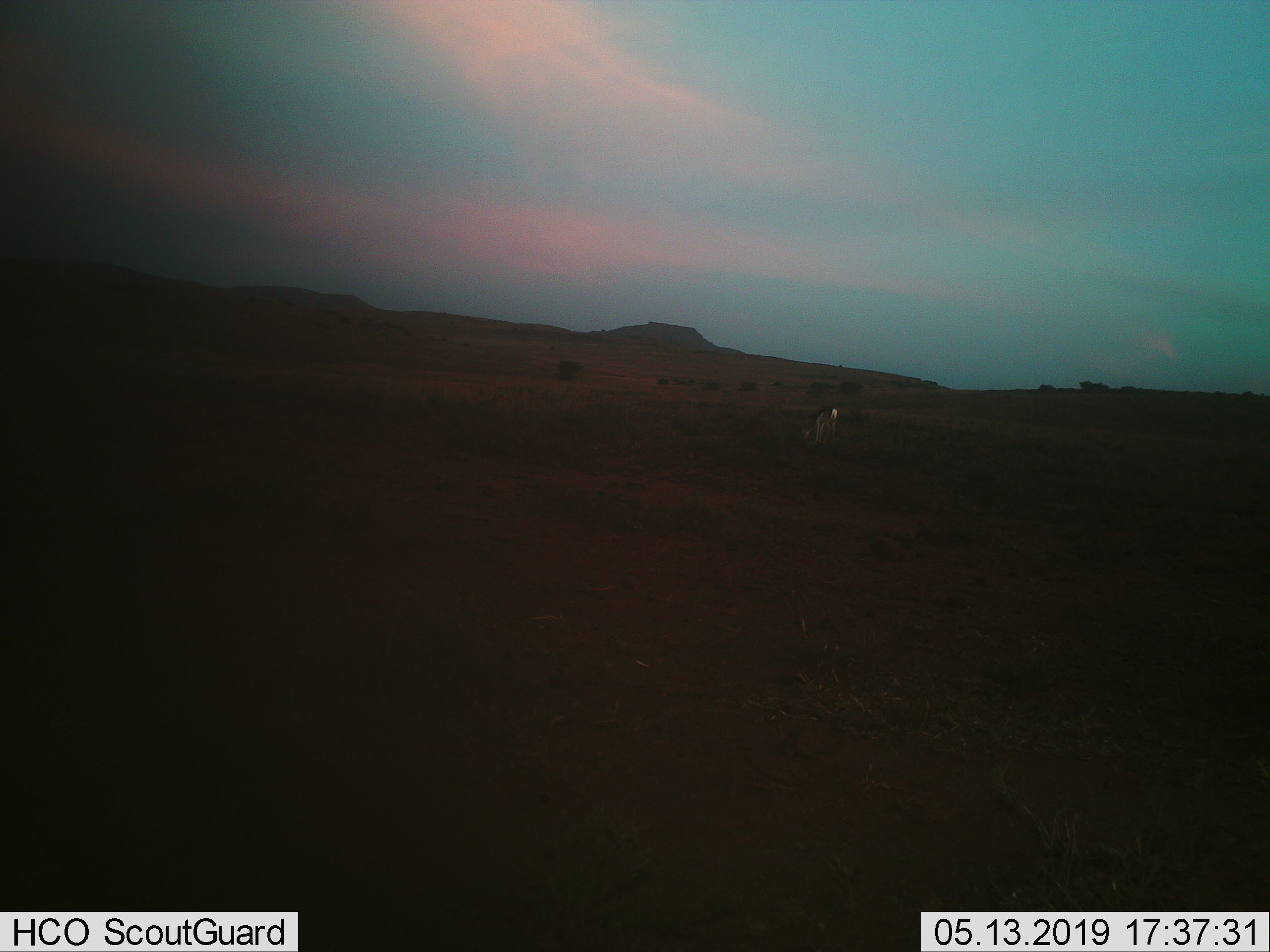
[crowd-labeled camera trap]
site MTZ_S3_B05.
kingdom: Animalia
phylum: Chordata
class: Mammalia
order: Artiodactyla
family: Bovidae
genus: Antidorcas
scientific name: Antidorcas marsupialis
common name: springbok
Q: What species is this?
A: Springbok (Antidorcas marsupialis).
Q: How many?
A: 1.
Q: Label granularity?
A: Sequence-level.